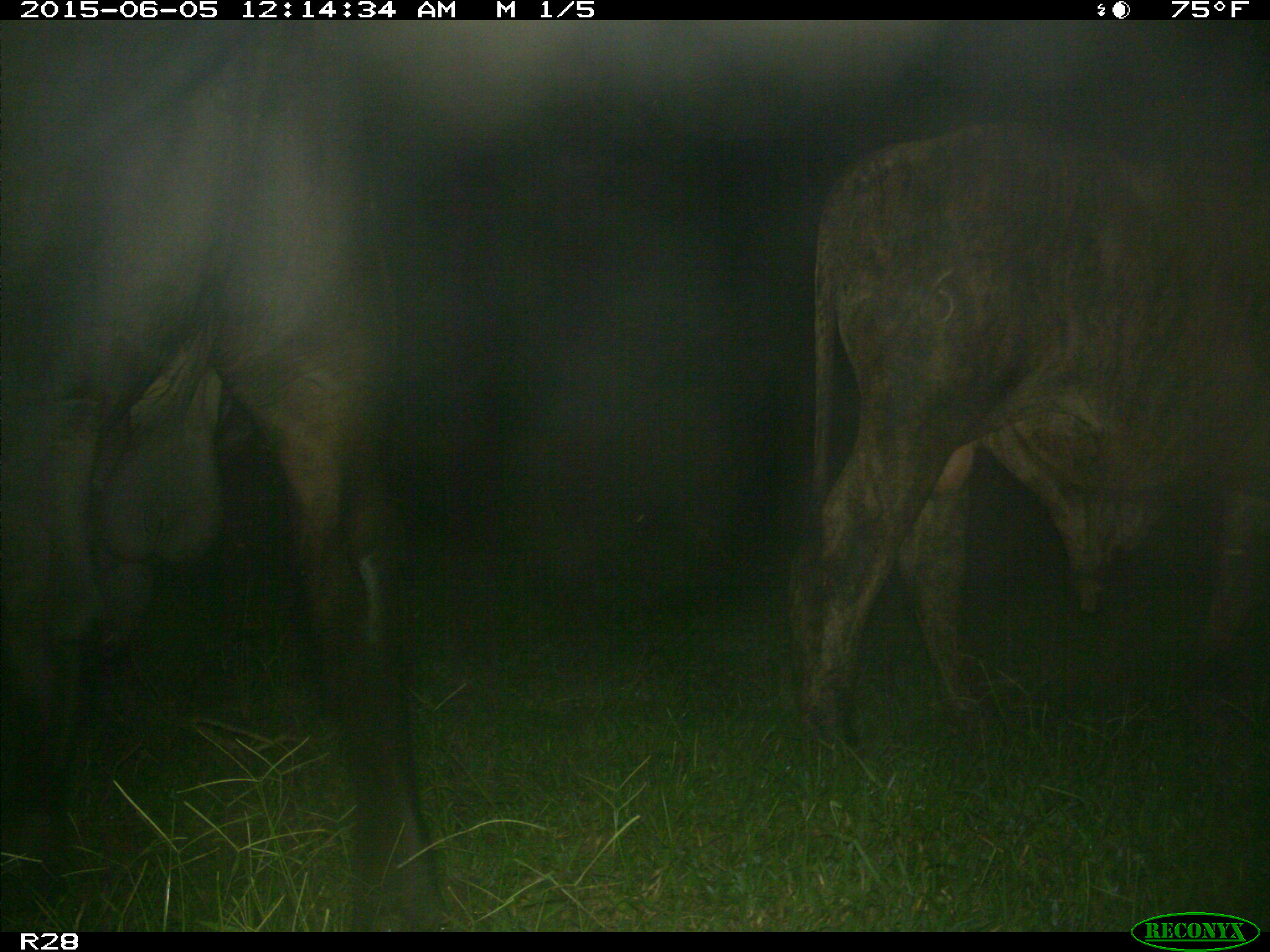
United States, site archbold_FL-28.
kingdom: Animalia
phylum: Chordata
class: Mammalia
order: Artiodactyla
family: Bovidae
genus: Bos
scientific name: Bos taurus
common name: domestic cow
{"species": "Bos taurus (domestic cow)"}